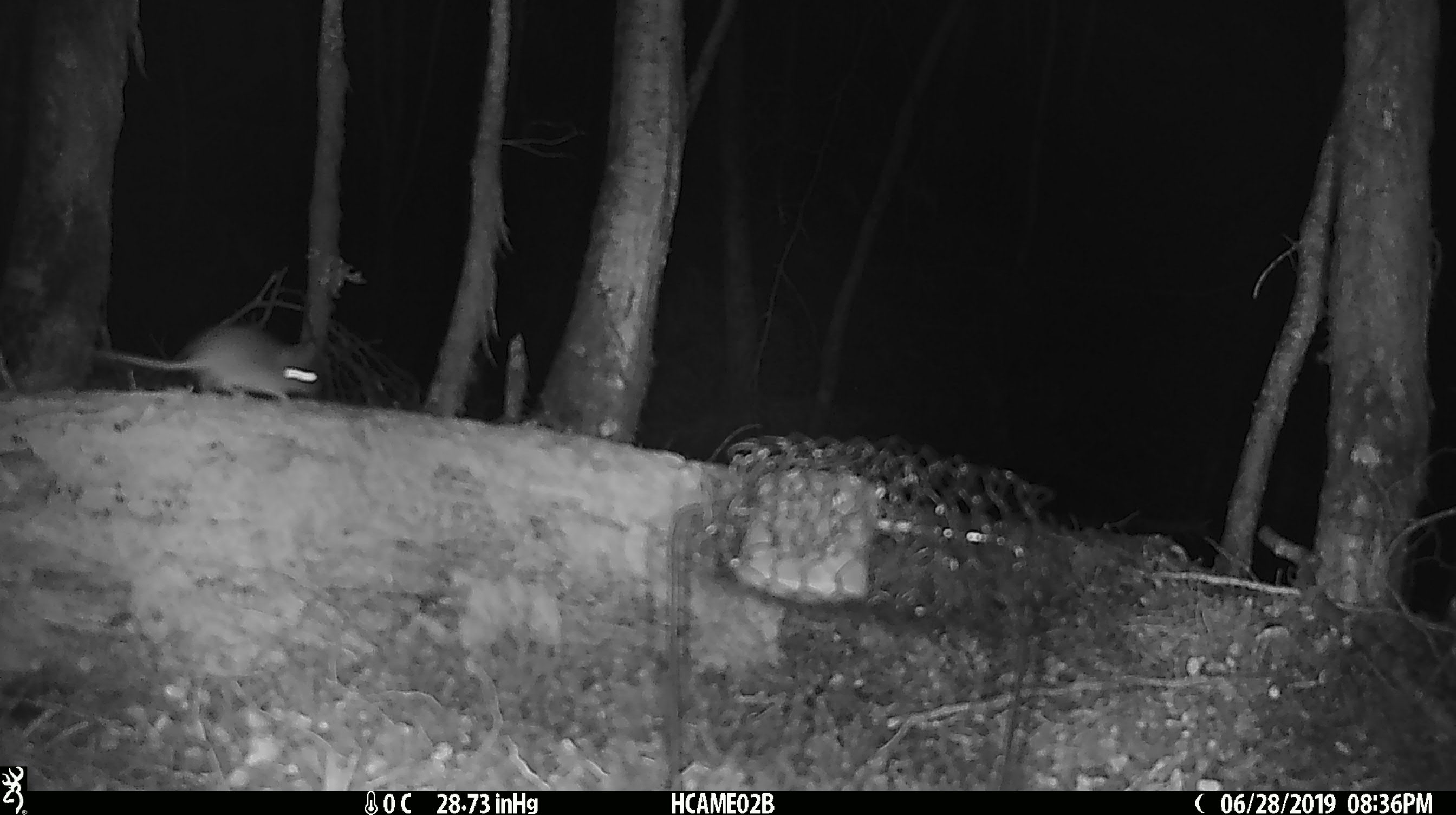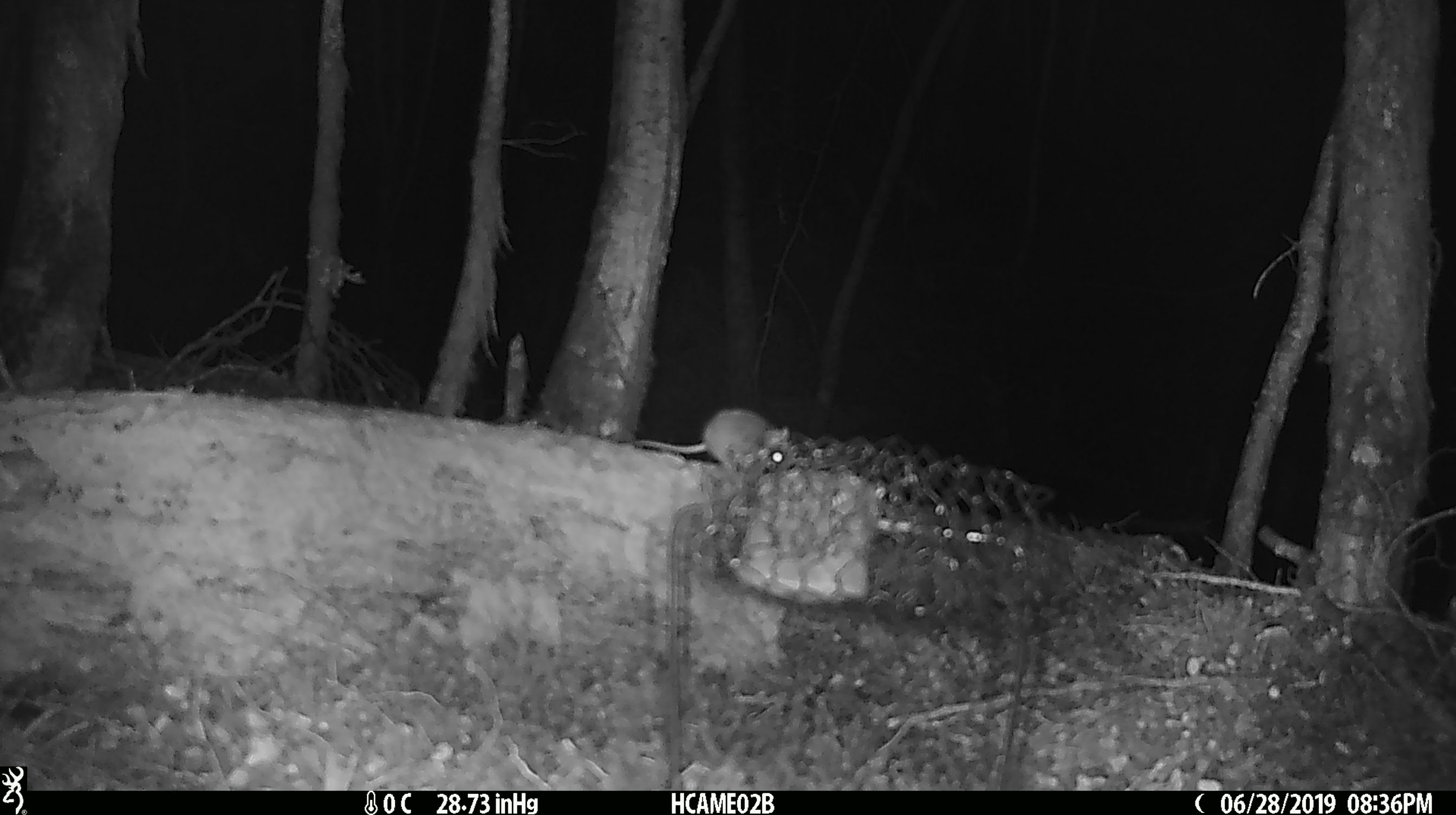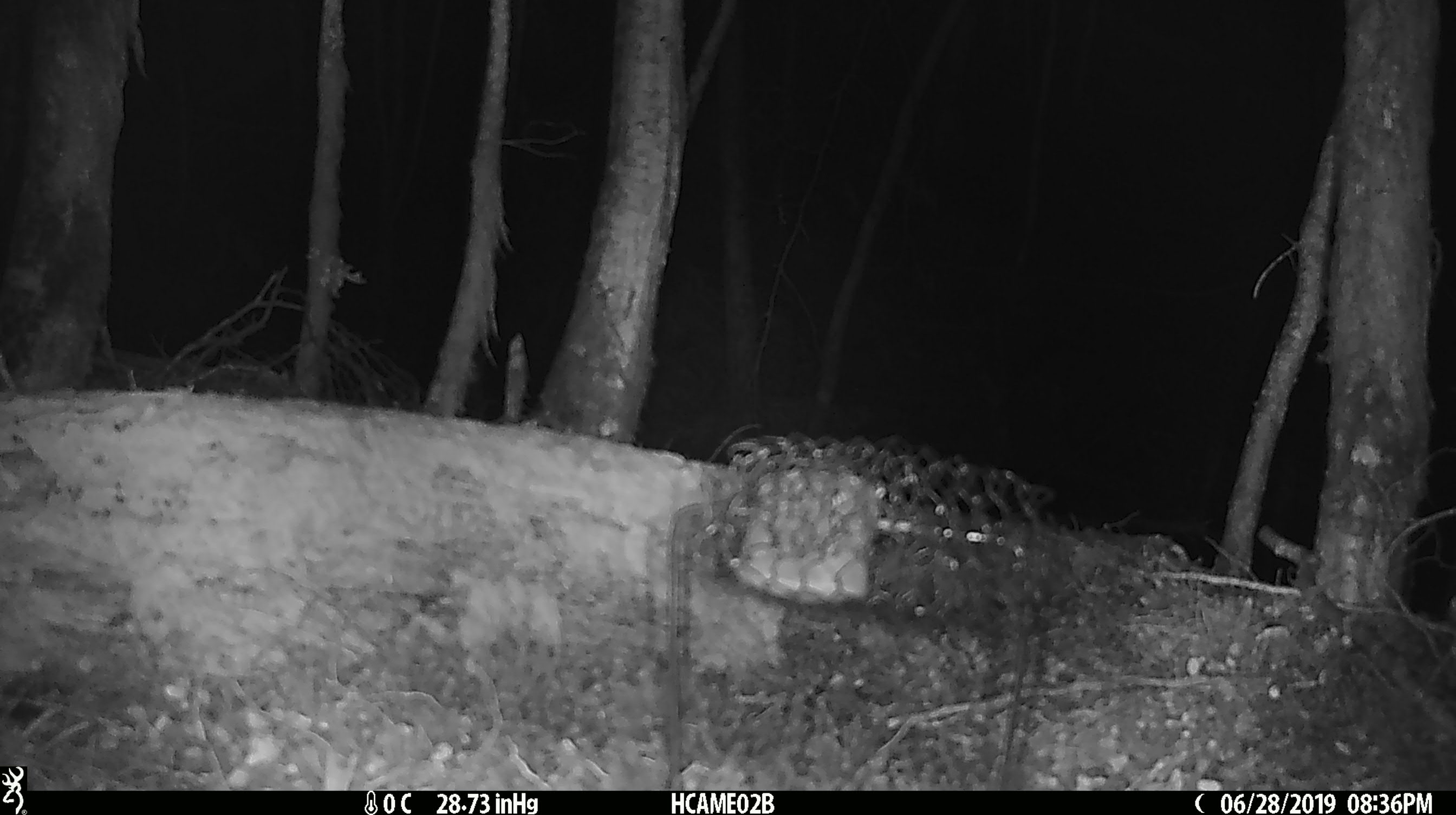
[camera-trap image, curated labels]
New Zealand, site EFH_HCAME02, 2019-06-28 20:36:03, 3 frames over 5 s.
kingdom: Animalia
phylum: Chordata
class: Mammalia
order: Rodentia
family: Muridae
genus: Mus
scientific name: Mus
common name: mouse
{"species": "mouse (Mus)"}